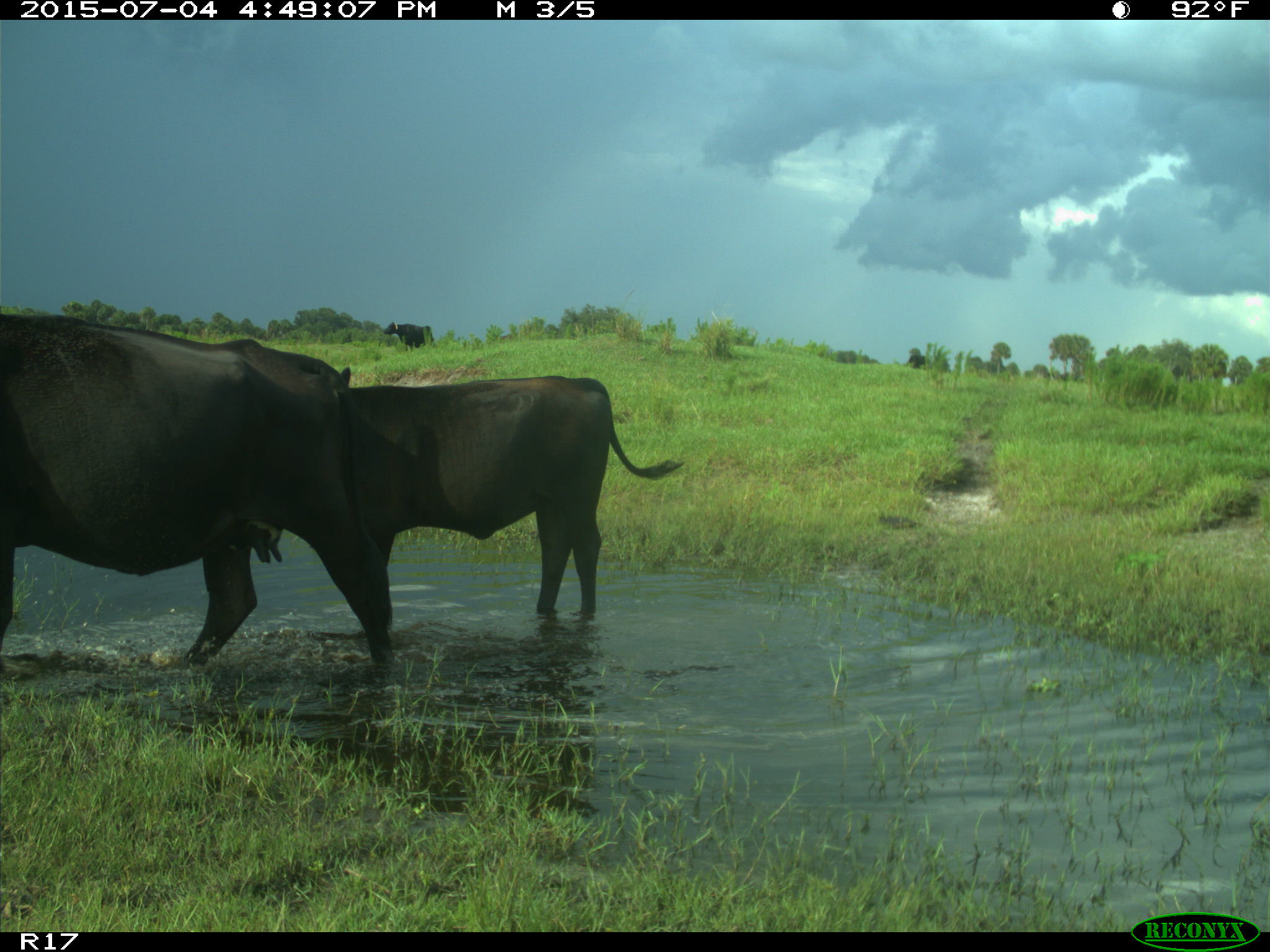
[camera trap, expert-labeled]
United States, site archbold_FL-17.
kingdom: Animalia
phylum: Chordata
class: Mammalia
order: Artiodactyla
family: Bovidae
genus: Bos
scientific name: Bos taurus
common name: domestic cow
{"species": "Bos taurus (domestic cow)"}